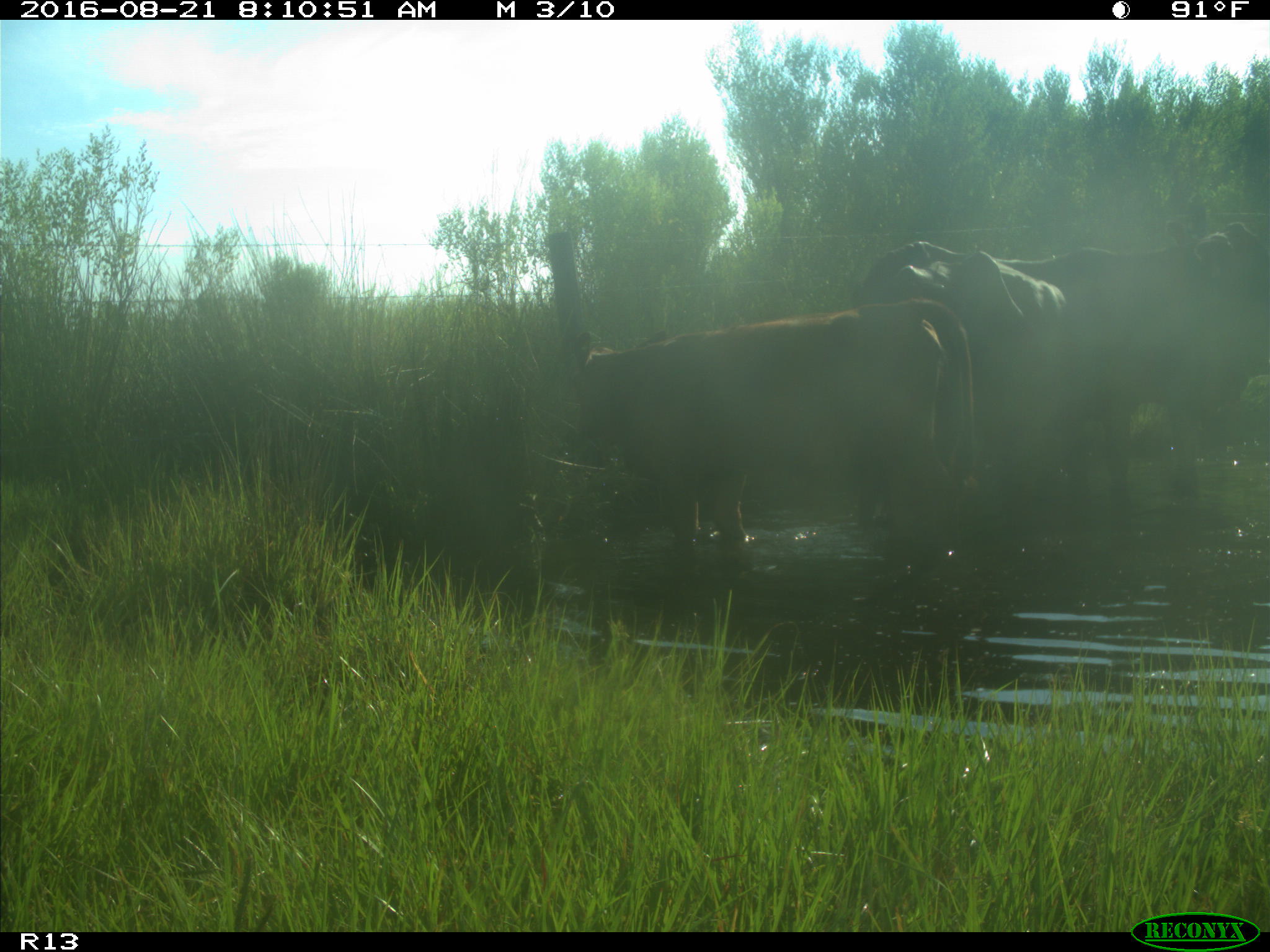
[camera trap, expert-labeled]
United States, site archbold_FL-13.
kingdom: Animalia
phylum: Chordata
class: Mammalia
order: Artiodactyla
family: Bovidae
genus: Bos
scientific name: Bos taurus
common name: domestic cow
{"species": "Bos taurus (domestic cow)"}